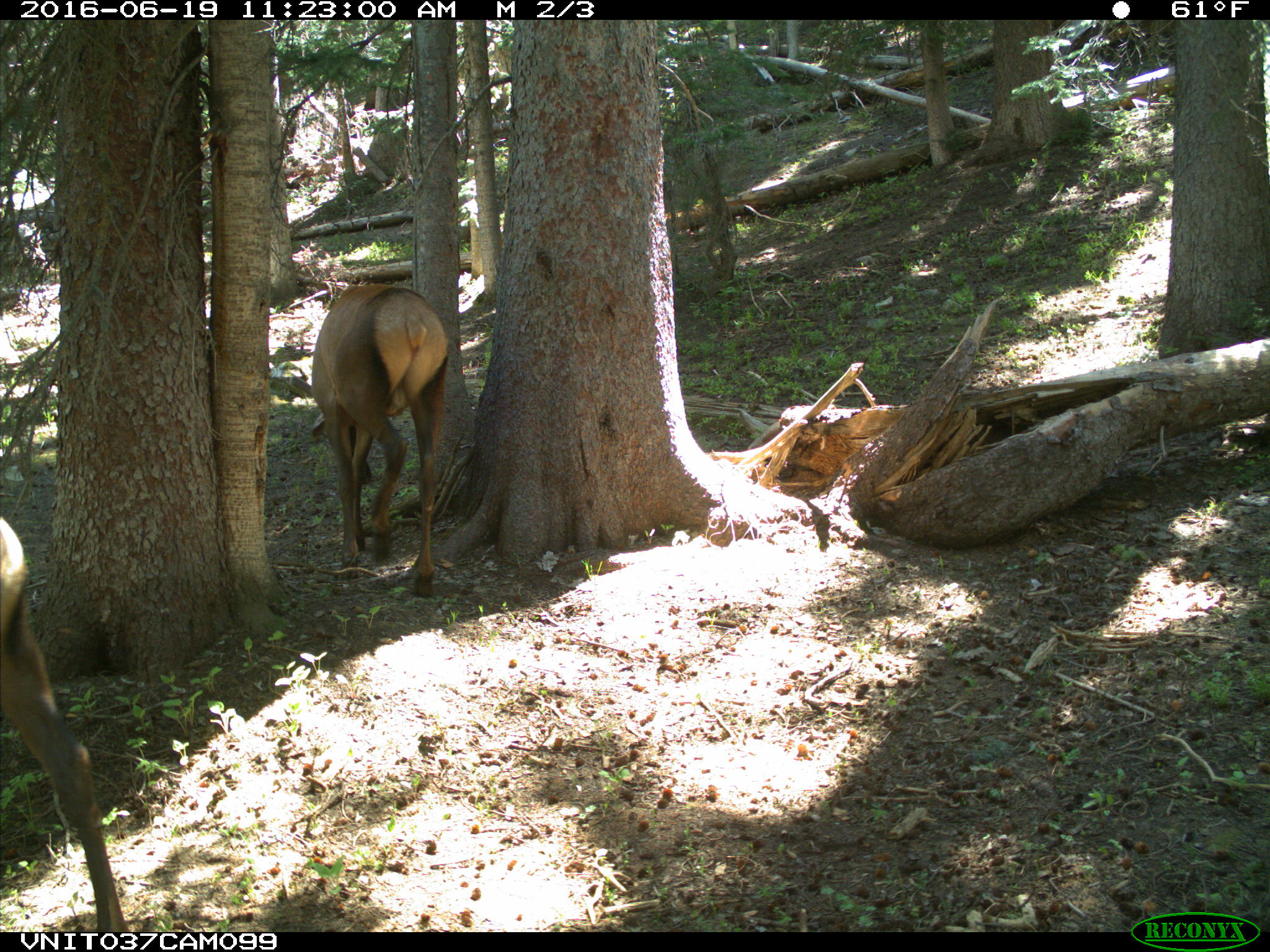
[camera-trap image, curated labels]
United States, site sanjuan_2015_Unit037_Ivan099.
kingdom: Animalia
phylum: Chordata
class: Mammalia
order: Artiodactyla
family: Cervidae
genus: Cervus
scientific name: Cervus elaphus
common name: red deer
Cervus elaphus (red deer).